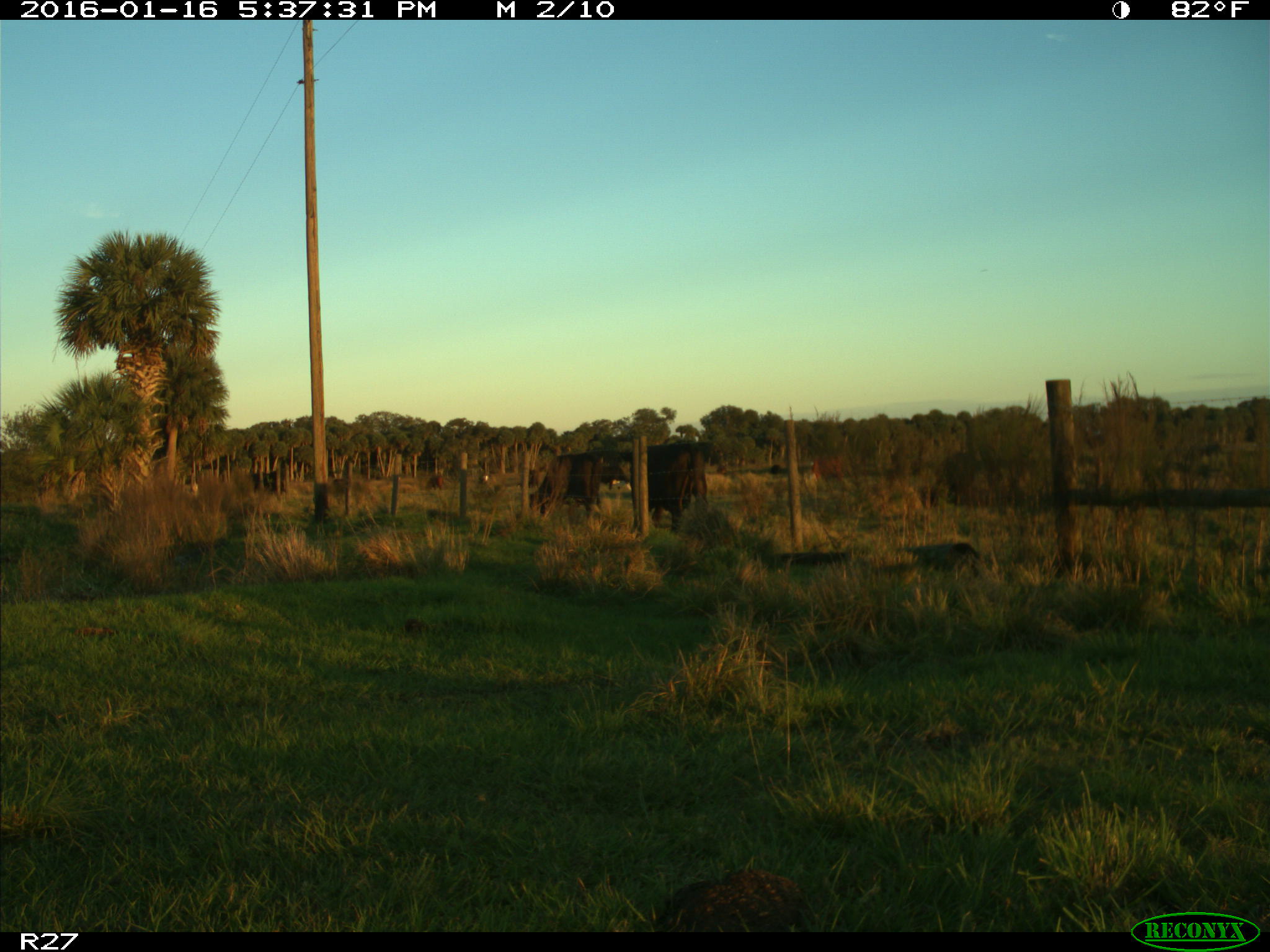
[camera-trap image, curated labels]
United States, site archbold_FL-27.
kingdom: Animalia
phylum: Chordata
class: Mammalia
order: Artiodactyla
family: Bovidae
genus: Bos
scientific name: Bos taurus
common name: domestic cow